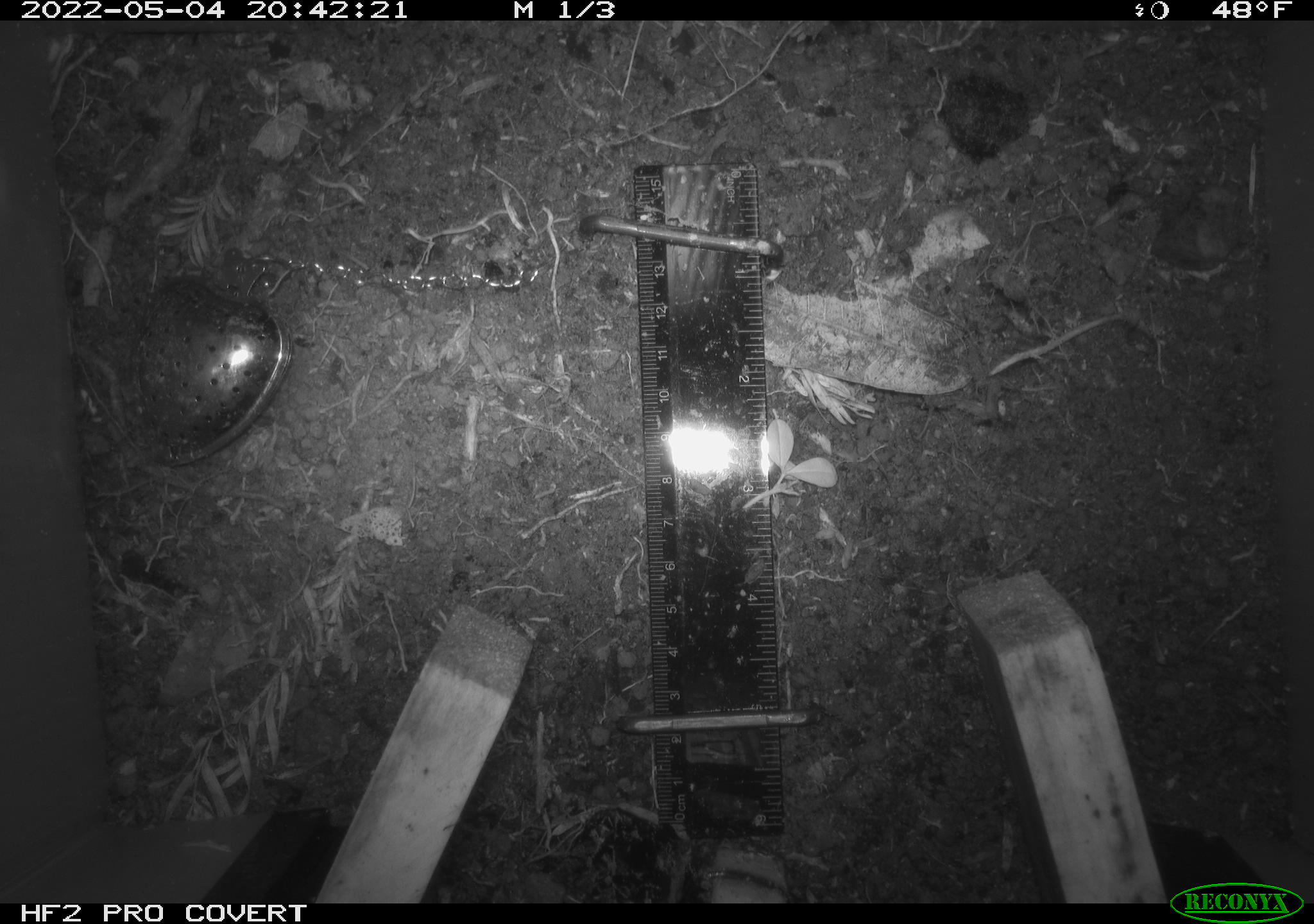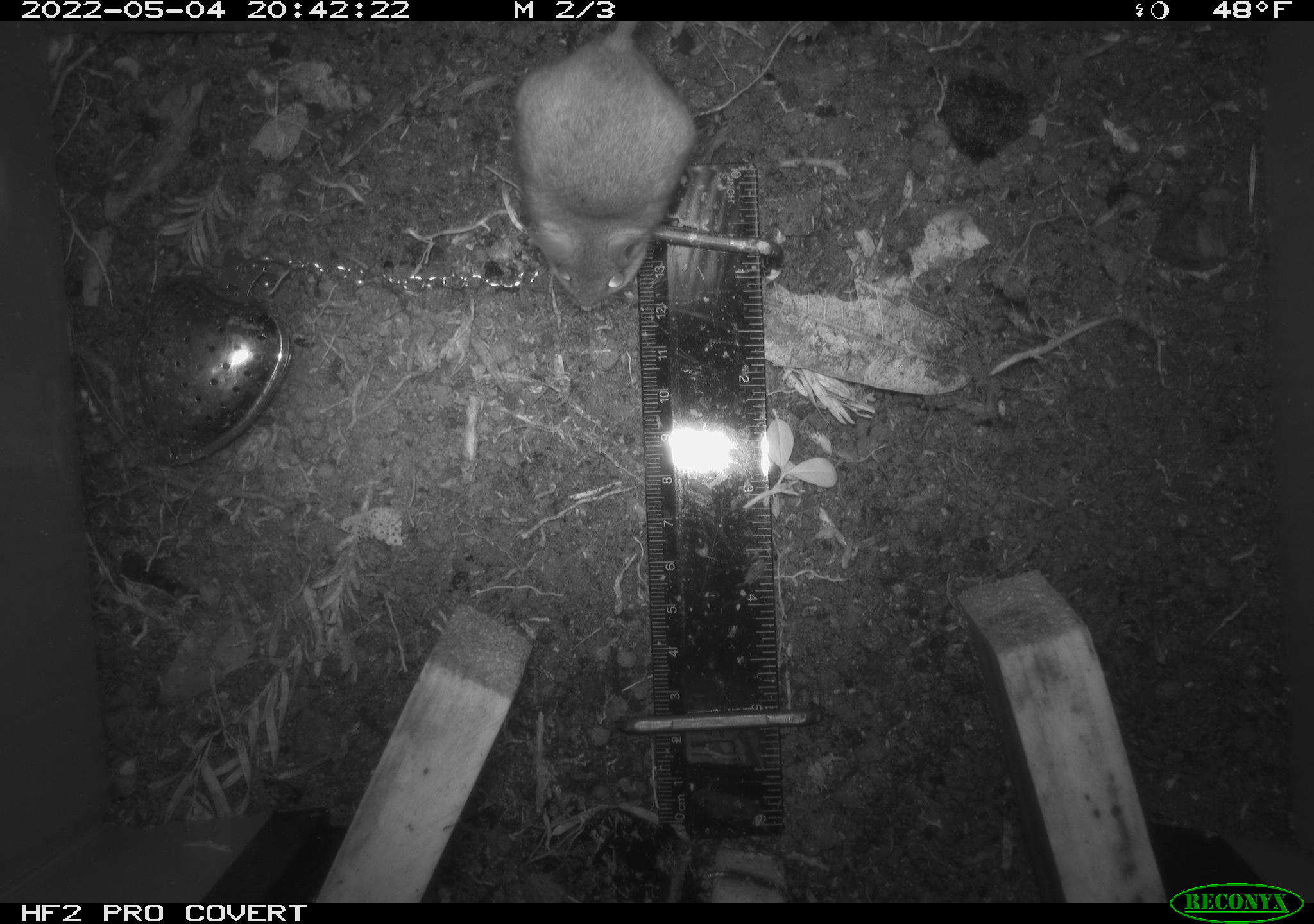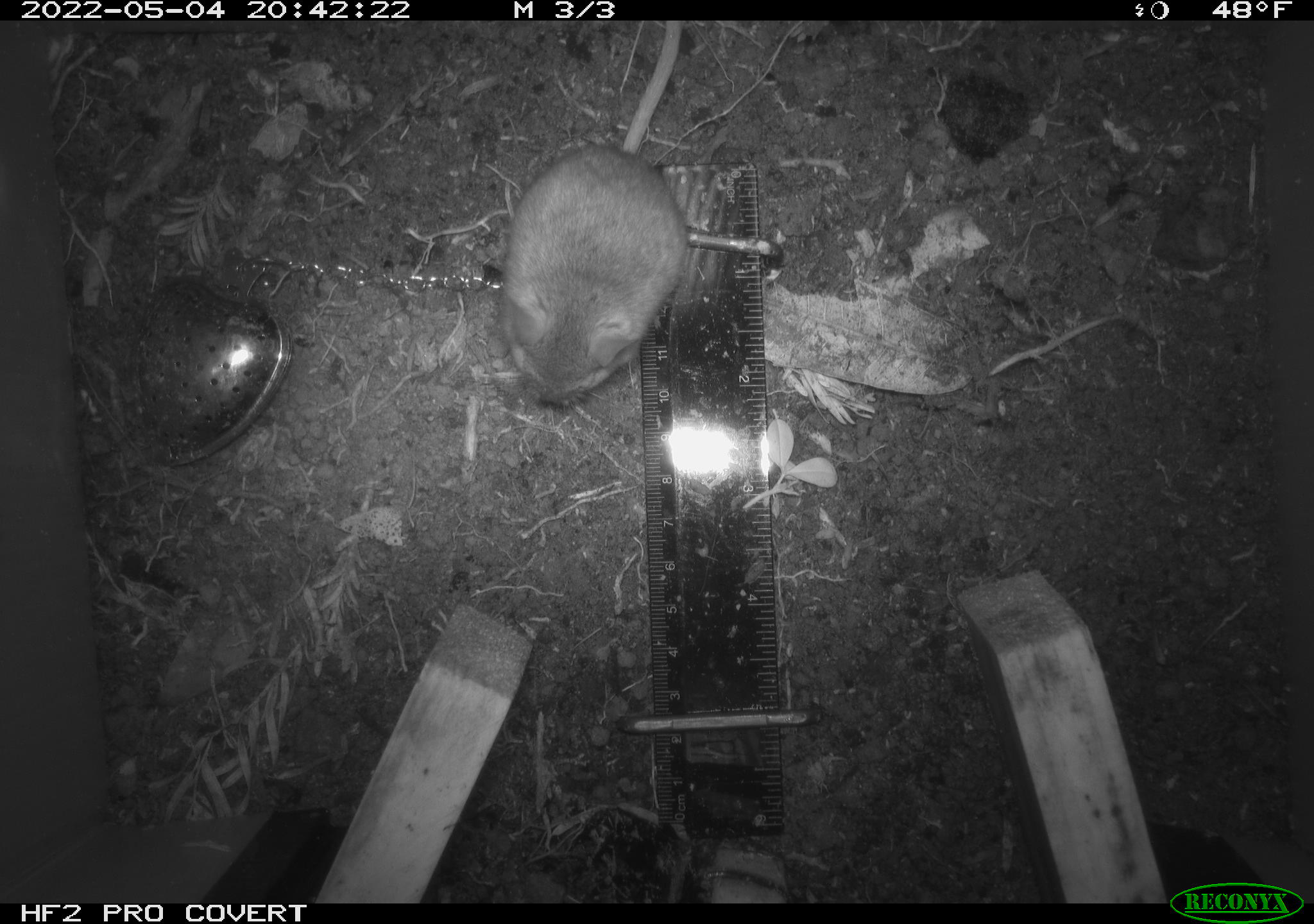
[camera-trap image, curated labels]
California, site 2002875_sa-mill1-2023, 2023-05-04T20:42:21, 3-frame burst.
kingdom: Animalia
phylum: Chordata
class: Mammalia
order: Rodentia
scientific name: Rodentia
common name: mouse species